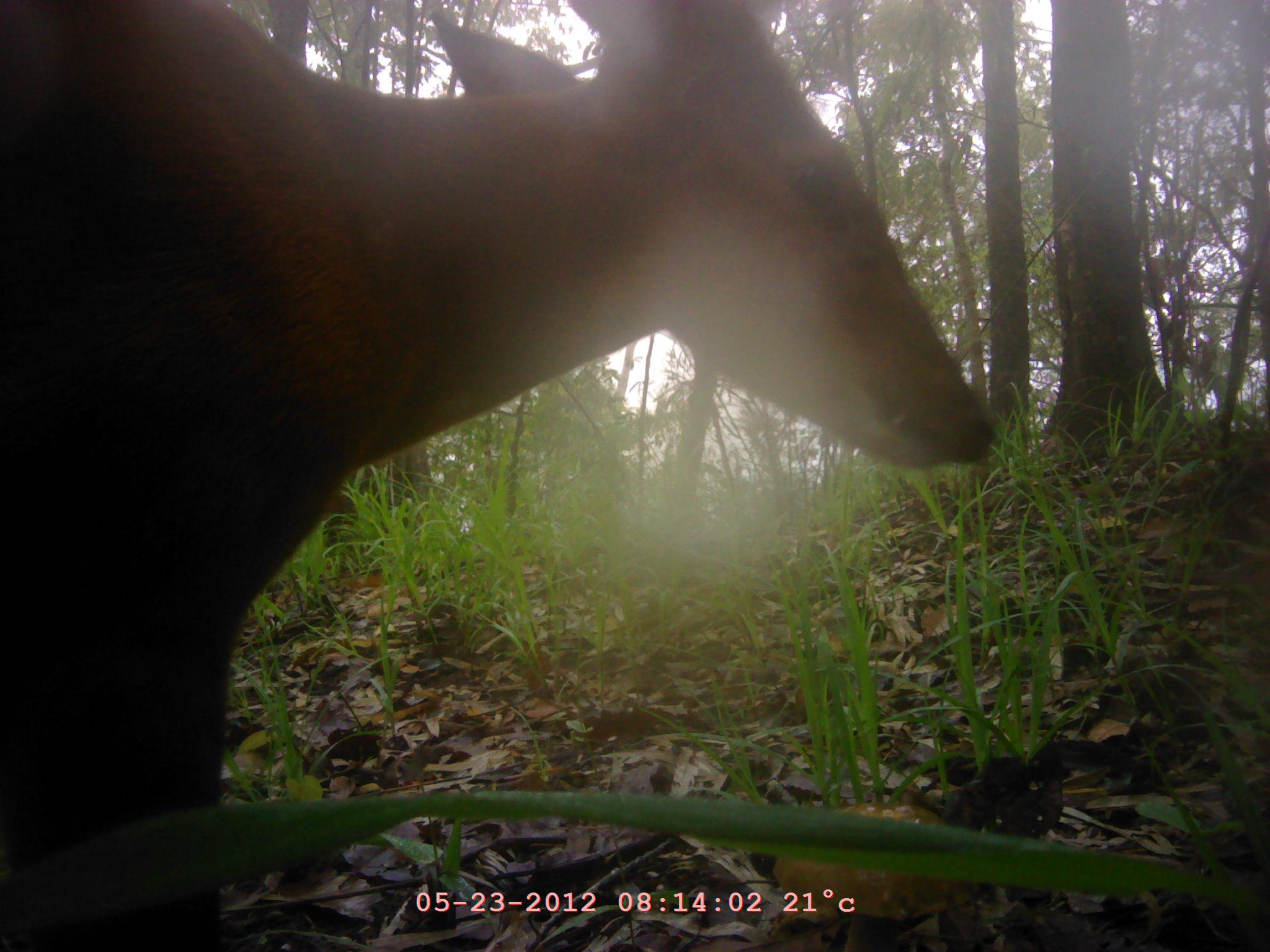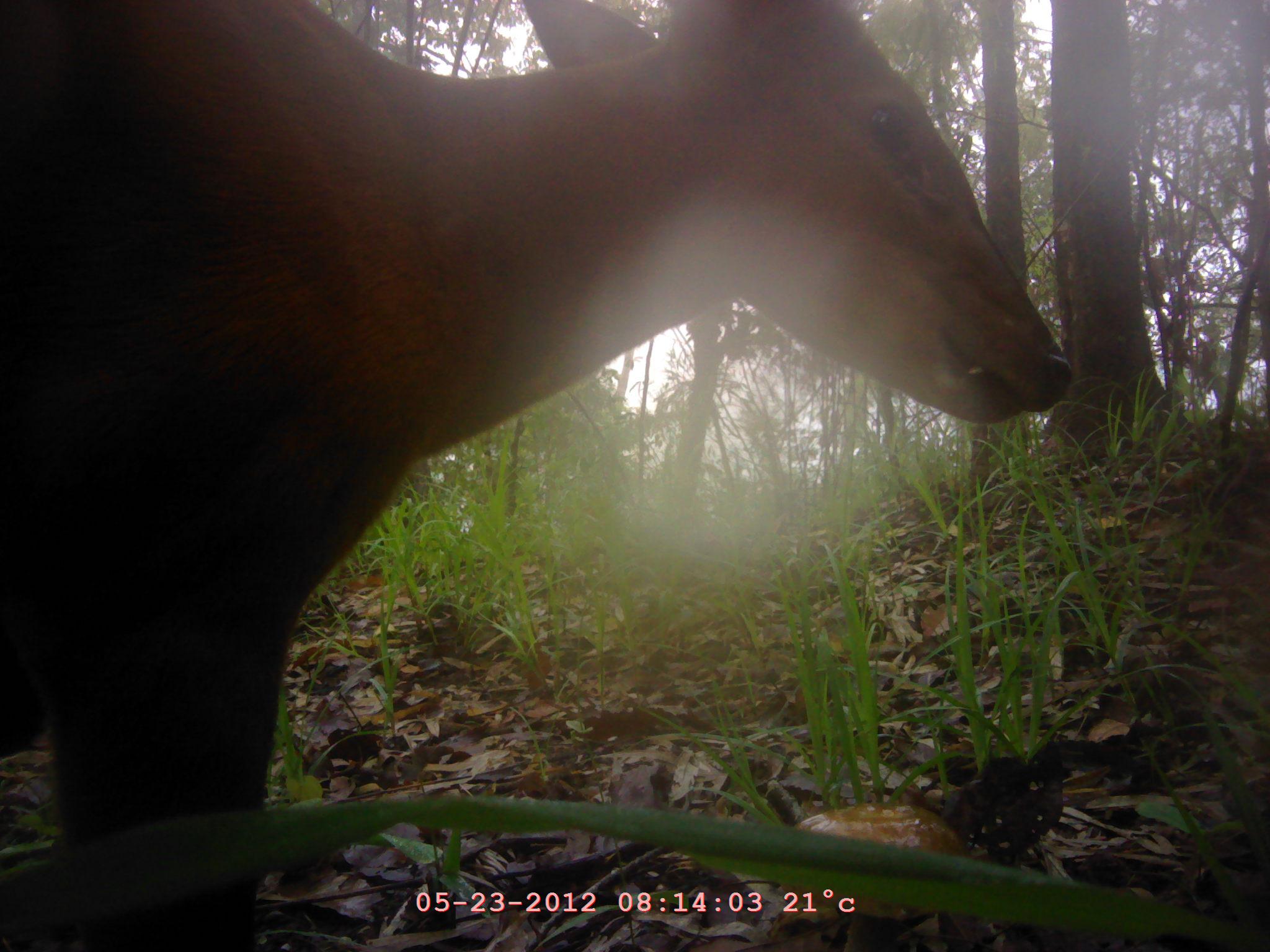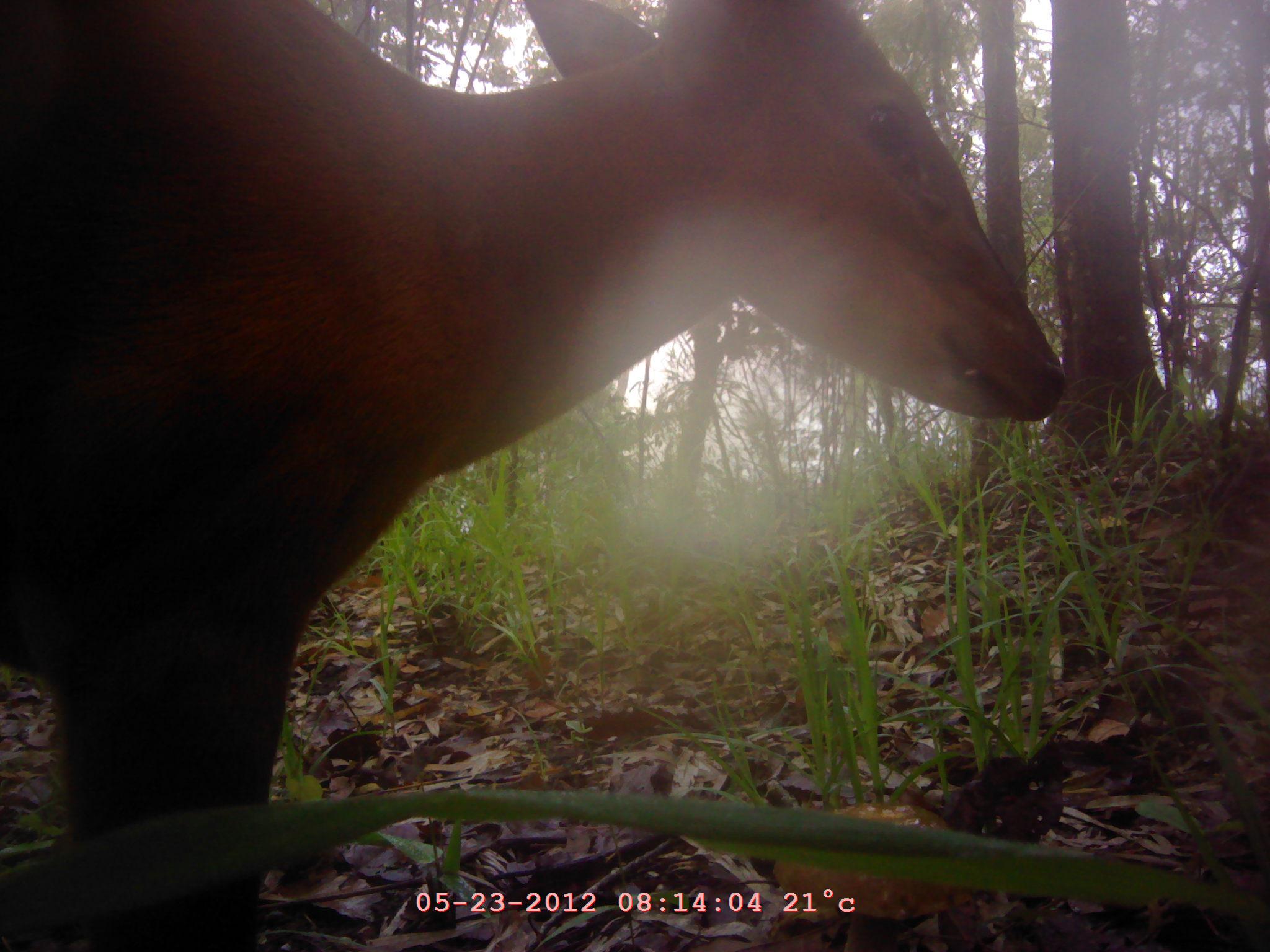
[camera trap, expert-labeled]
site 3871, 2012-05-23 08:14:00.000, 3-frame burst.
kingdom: Animalia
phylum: Chordata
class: Mammalia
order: Artiodactyla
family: Cervidae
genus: Muntiacus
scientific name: Muntiacus muntjak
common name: southern red muntjac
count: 1